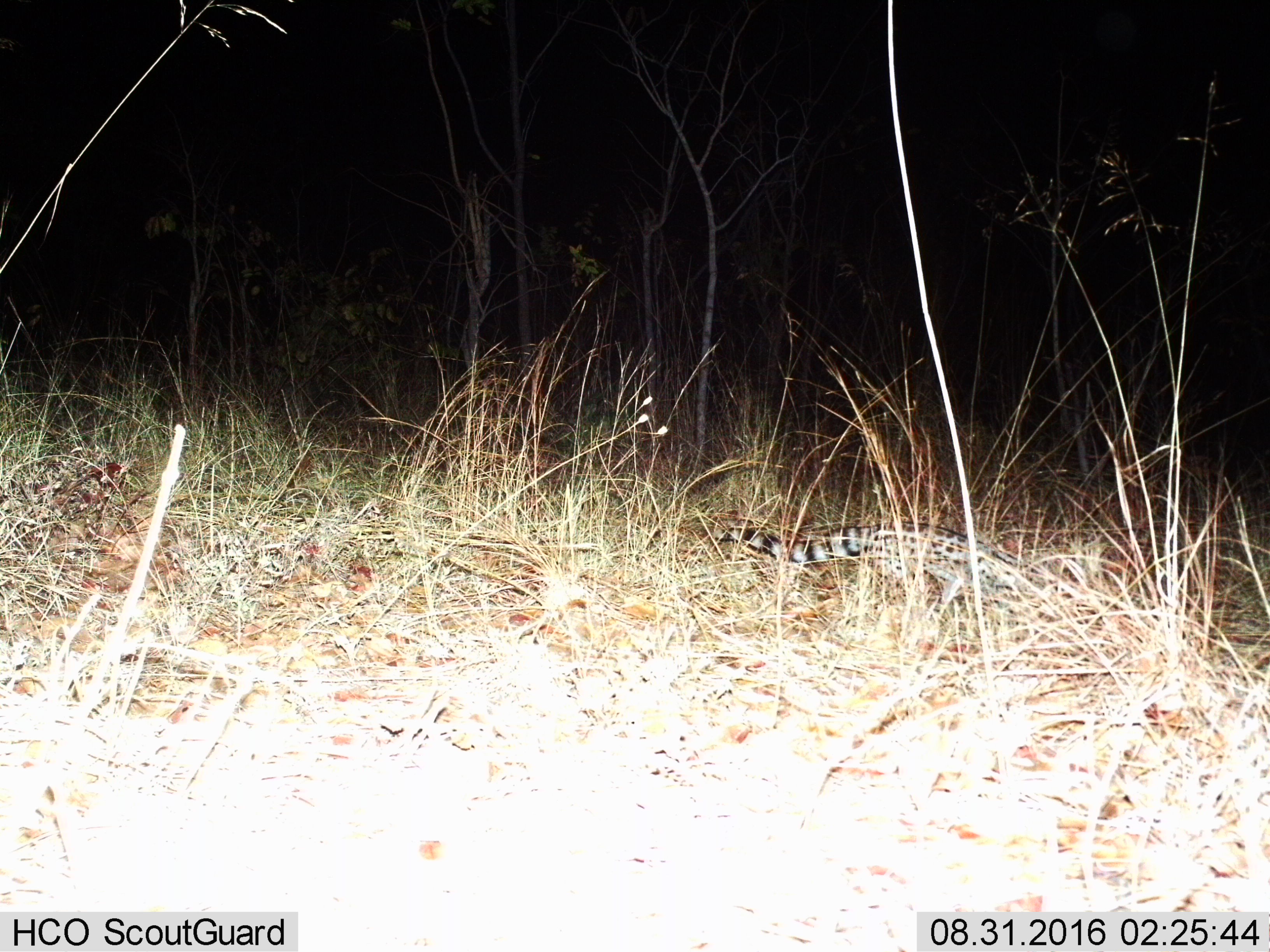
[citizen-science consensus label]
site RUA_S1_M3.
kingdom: Animalia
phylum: Chordata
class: Mammalia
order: Carnivora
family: Viverridae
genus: Genetta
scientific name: Genetta genetta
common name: small-spotted genet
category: genetcommonsmallspotted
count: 1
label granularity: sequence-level